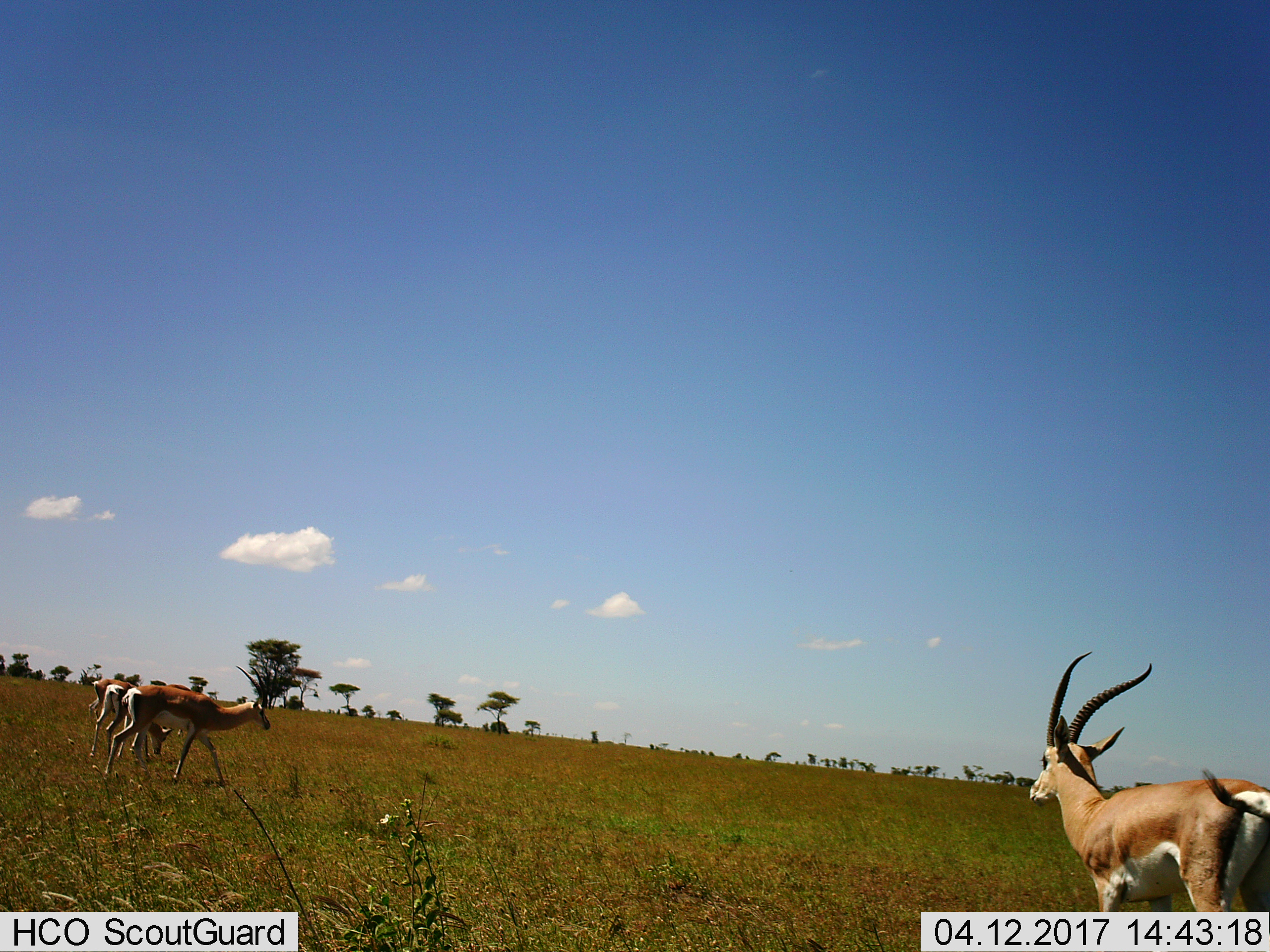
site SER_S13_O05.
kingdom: Animalia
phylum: Chordata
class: Mammalia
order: Artiodactyla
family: Bovidae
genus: Nanger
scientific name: Nanger granti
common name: grant's gazelle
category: gazellegrants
Gazellegrants (grant's gazelle) (Nanger granti), count 4. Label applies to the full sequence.